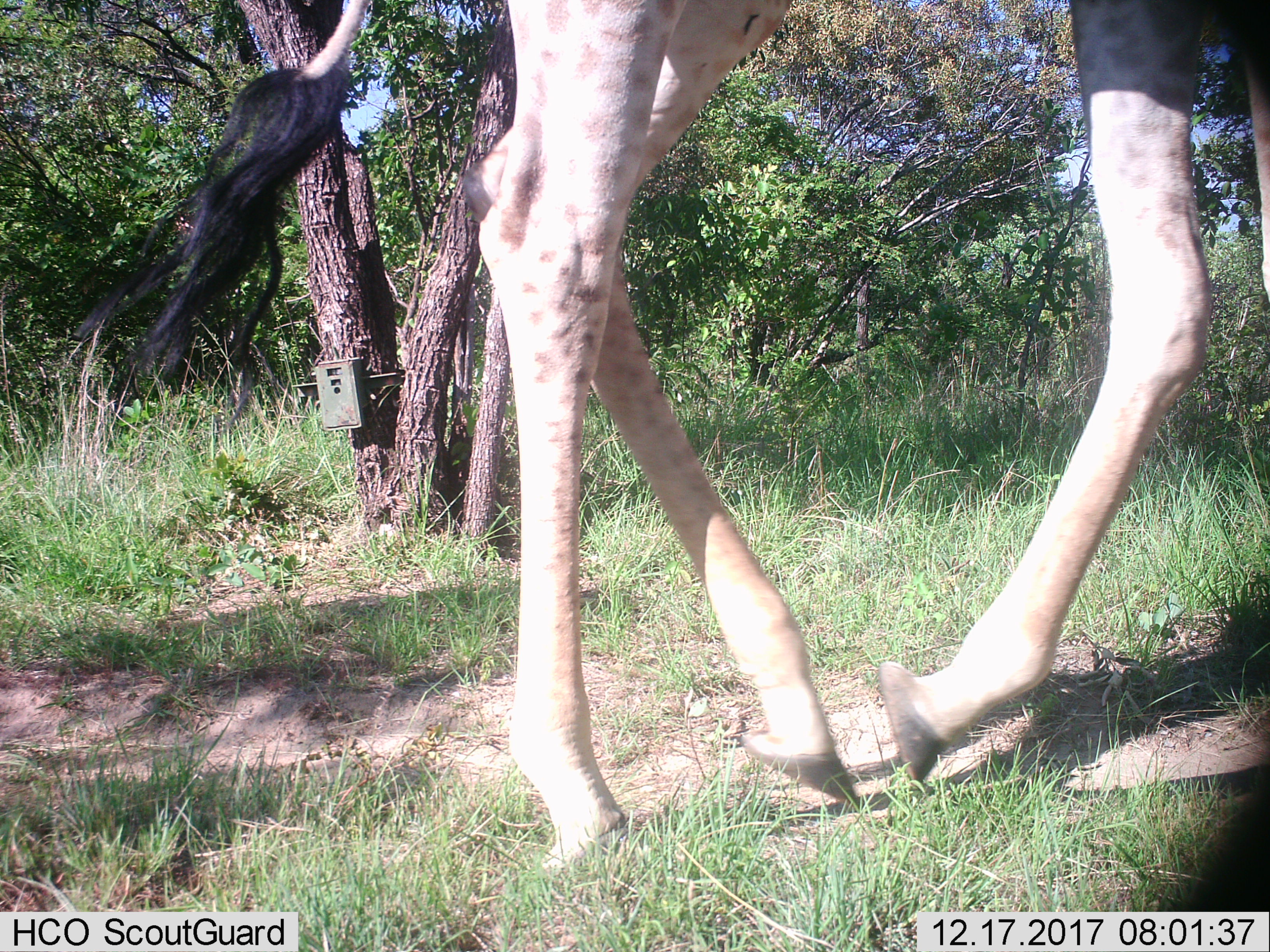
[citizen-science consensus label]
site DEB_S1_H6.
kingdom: Animalia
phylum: Chordata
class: Mammalia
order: Artiodactyla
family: Giraffidae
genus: Giraffa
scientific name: Giraffa camelopardalis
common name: giraffe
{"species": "giraffe (Giraffa camelopardalis)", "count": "1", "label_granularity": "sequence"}